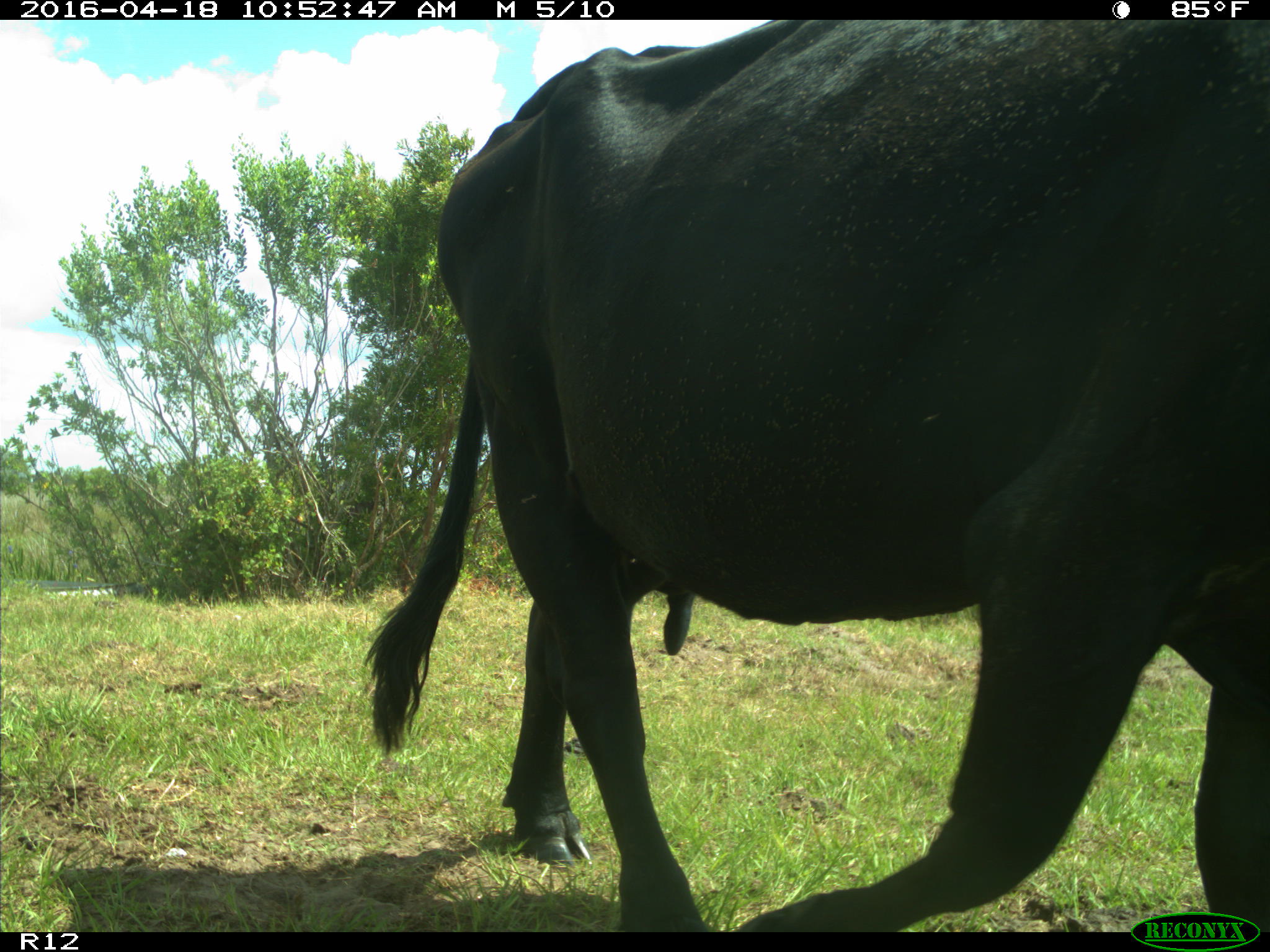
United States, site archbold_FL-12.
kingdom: Animalia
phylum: Chordata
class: Mammalia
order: Artiodactyla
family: Bovidae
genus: Bos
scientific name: Bos taurus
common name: domestic cow